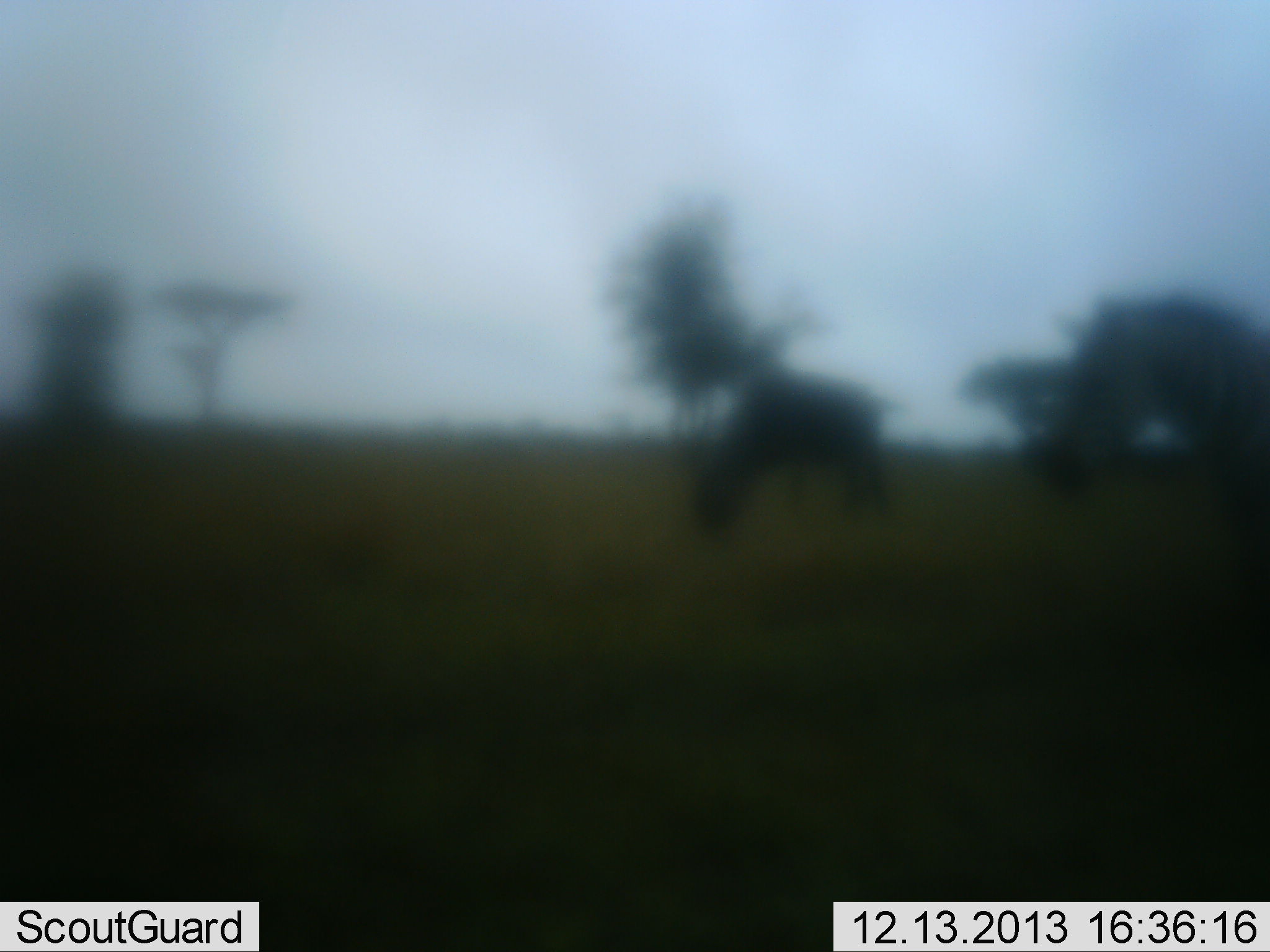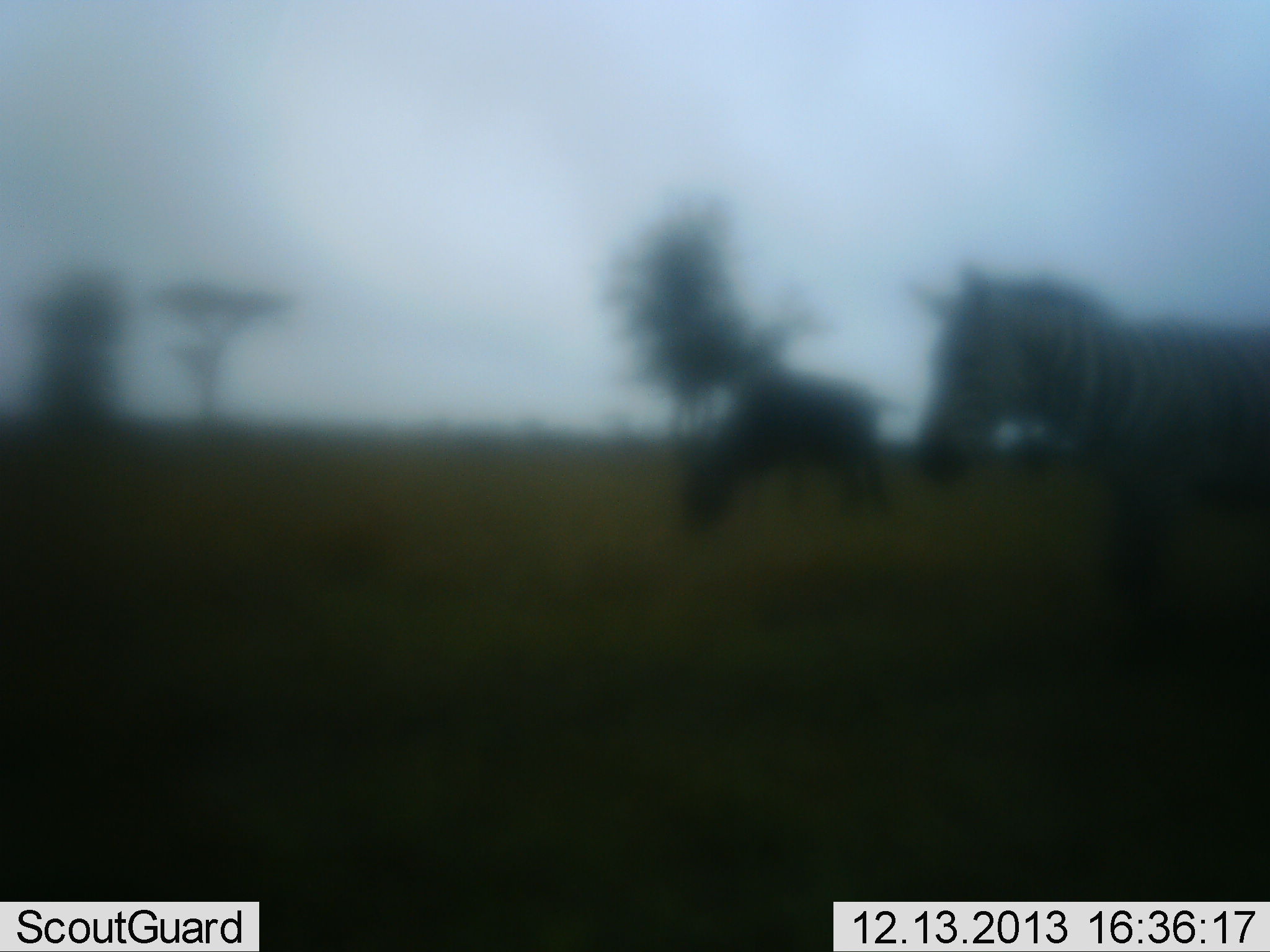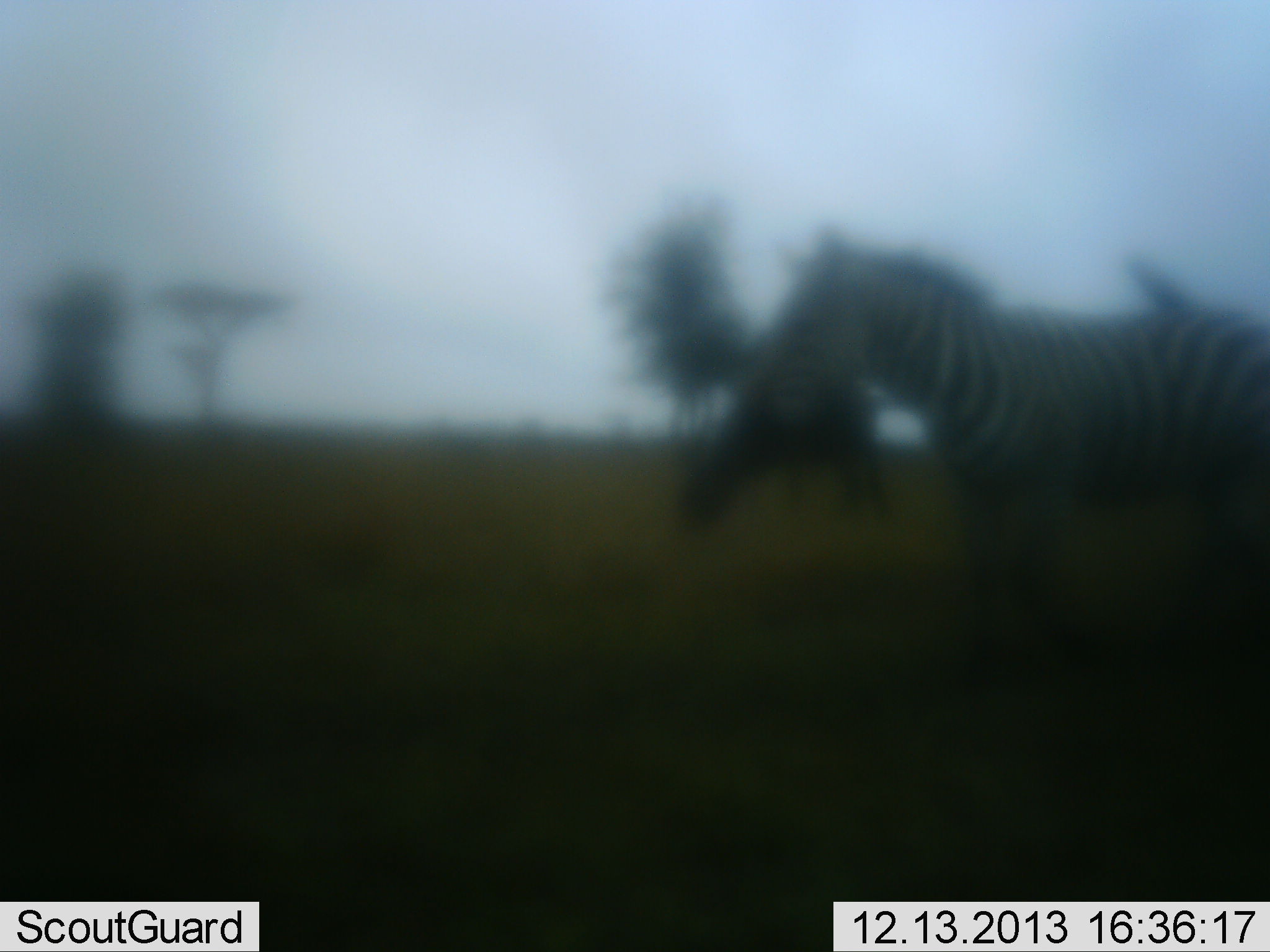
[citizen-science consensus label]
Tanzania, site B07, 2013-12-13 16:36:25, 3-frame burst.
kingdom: Animalia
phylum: Chordata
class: Mammalia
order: Artiodactyla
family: Bovidae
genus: Connochaetes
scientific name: Connochaetes taurinus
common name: blue wildebeest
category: wildebeest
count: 1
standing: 10%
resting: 0%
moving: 0%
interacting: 0%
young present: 0%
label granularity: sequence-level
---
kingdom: Animalia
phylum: Chordata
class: Mammalia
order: Perissodactyla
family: Equidae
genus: Equus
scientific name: Equus quagga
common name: plains zebra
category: zebra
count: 1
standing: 19%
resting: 0%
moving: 75%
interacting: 0%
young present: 0%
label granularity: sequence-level